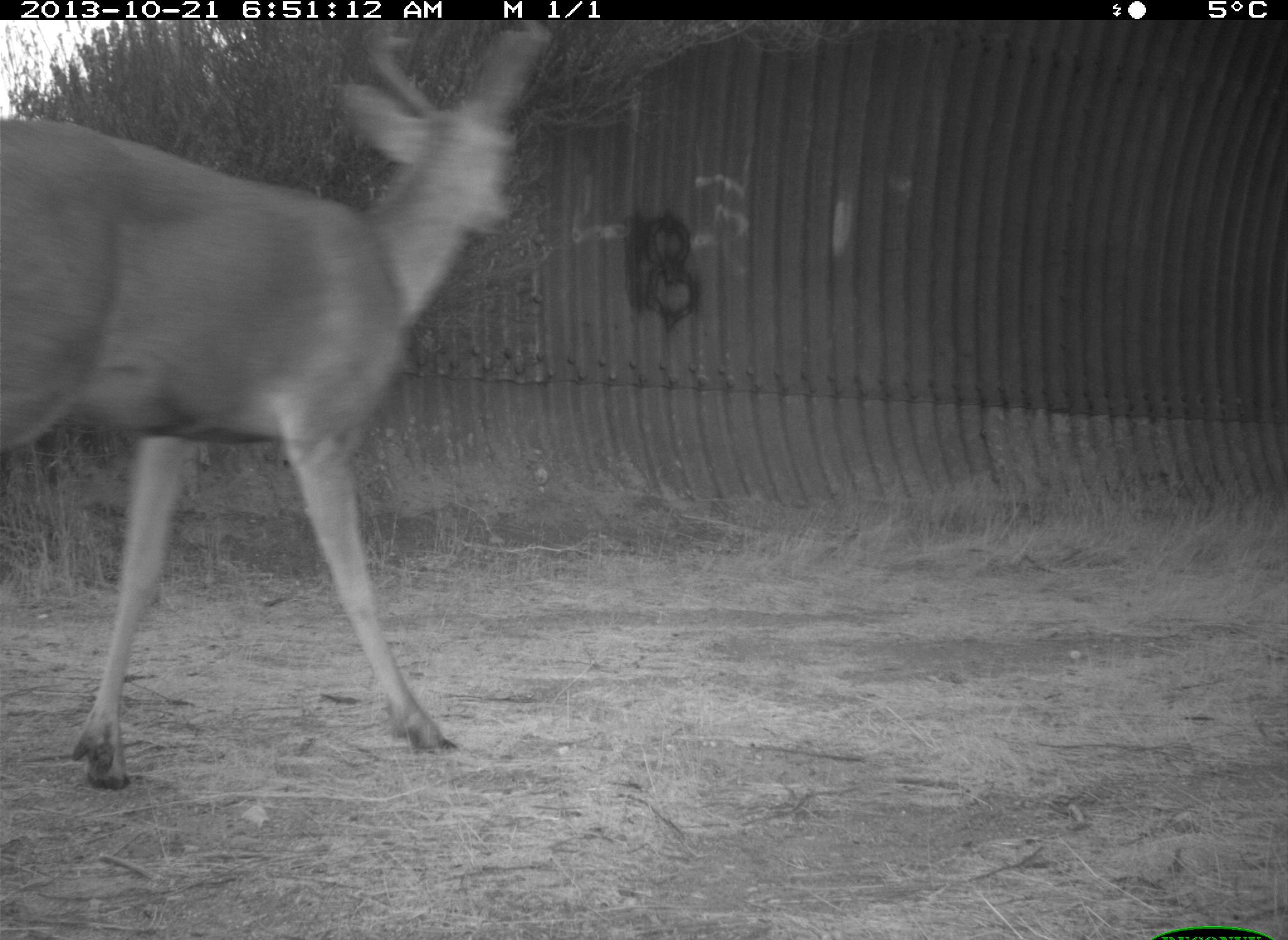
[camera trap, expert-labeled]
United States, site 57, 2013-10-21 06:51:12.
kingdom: Animalia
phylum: Chordata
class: Mammalia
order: Artiodactyla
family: Cervidae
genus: Odocoileus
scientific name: Odocoileus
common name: deer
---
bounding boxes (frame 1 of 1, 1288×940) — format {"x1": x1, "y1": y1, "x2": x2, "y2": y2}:
deer: {"x1": 3, "y1": 21, "x2": 548, "y2": 792}